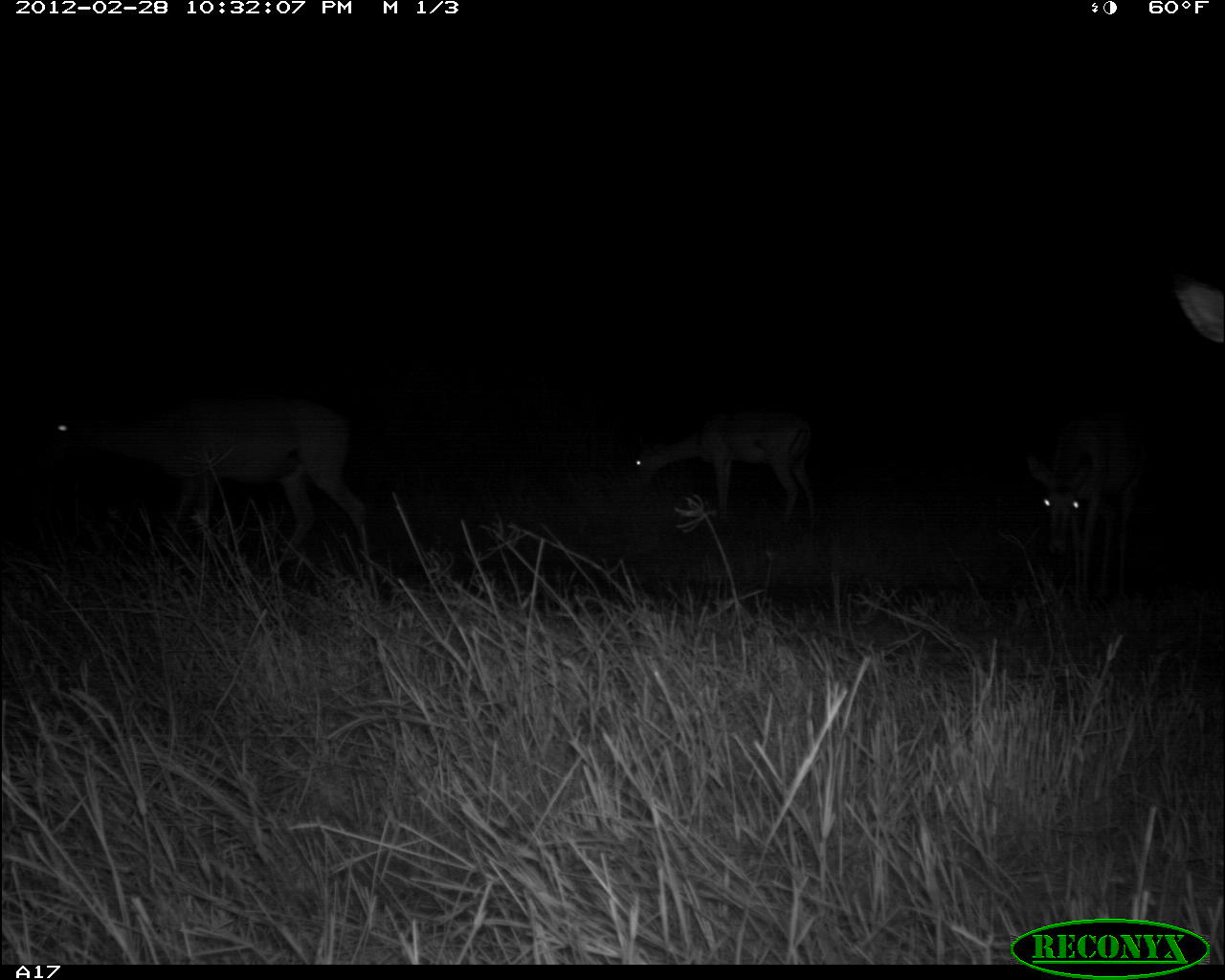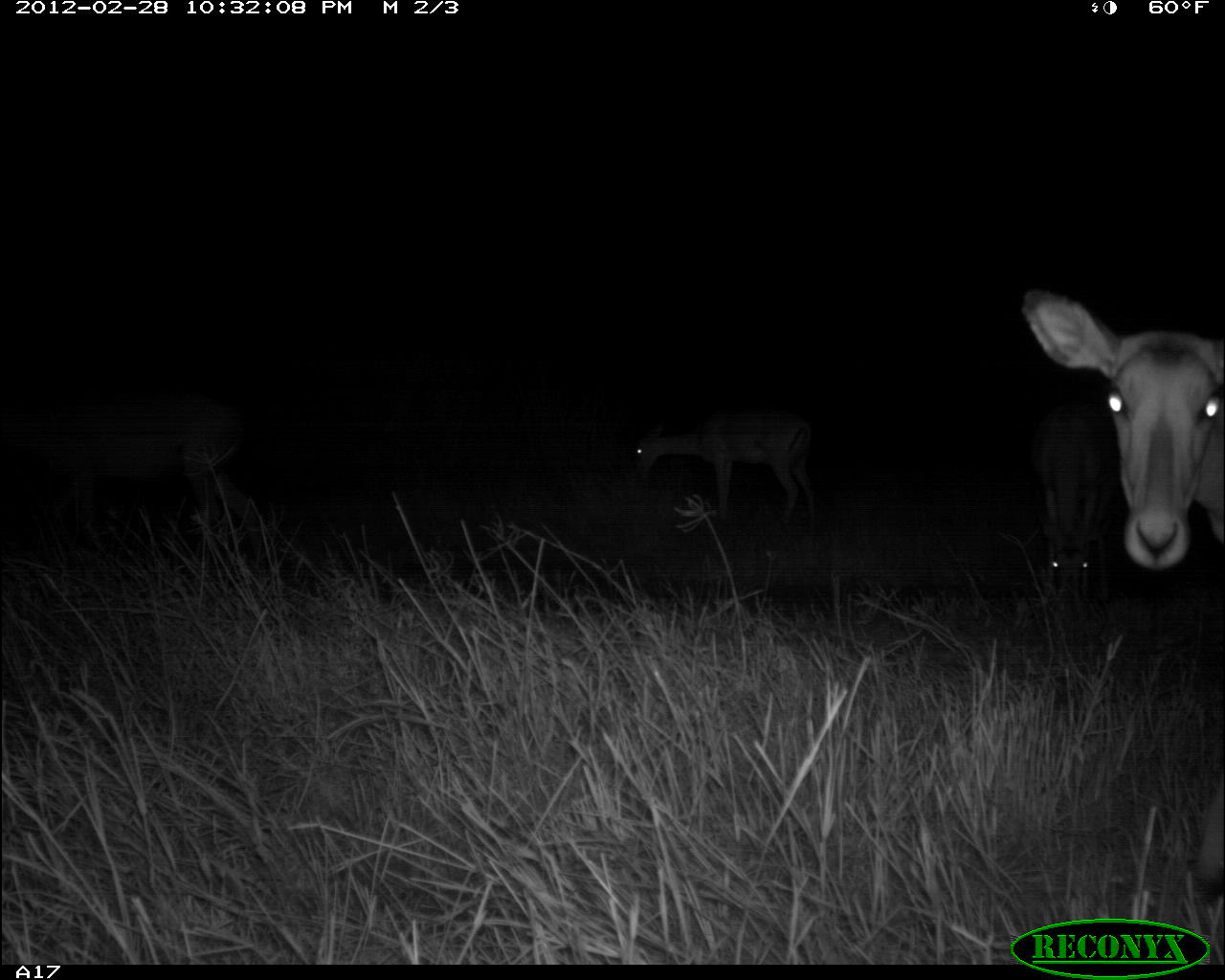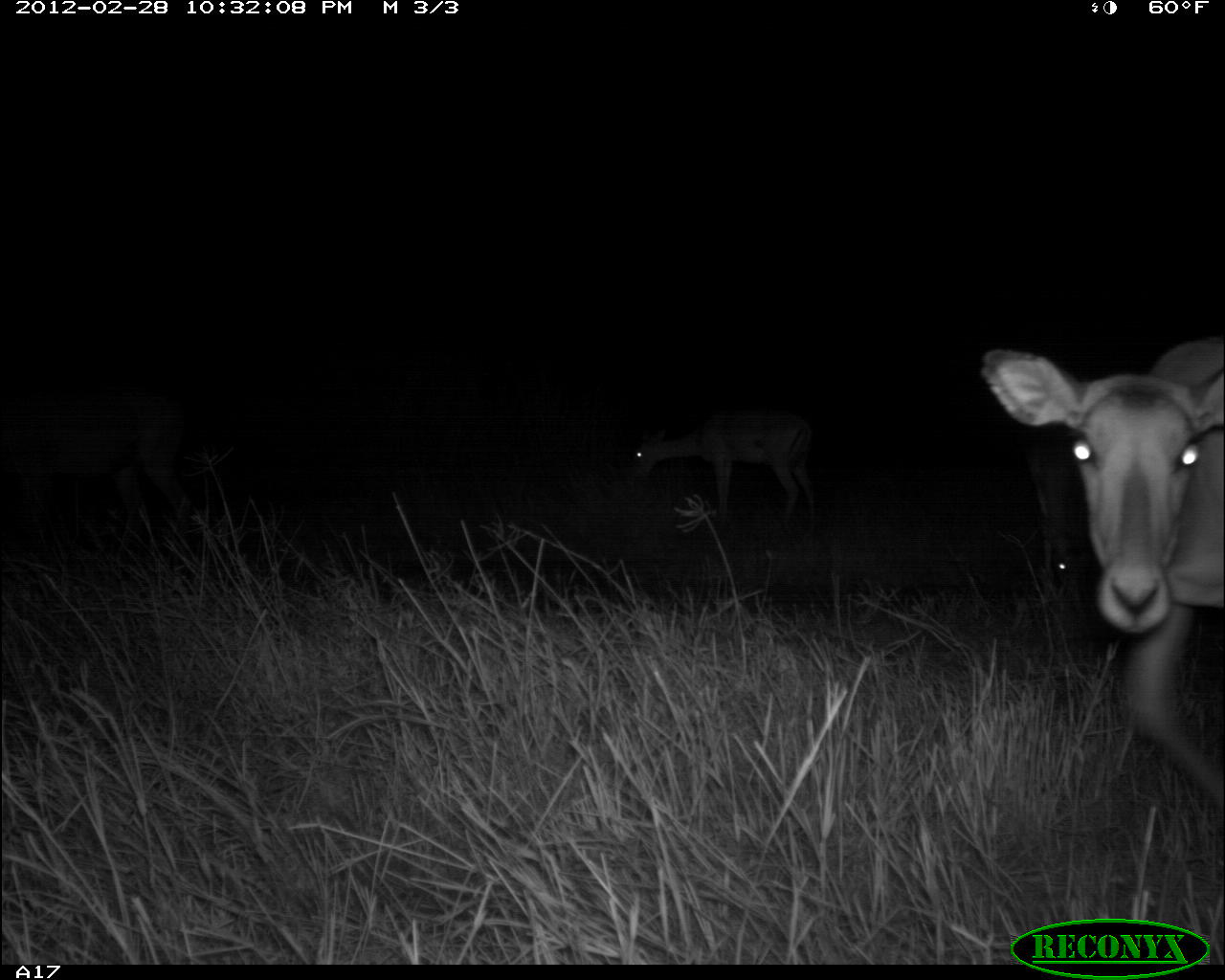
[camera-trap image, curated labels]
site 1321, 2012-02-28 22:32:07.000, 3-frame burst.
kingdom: Animalia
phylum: Chordata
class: Mammalia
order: Artiodactyla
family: Bovidae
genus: Aepyceros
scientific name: Aepyceros melampus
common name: impala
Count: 4.